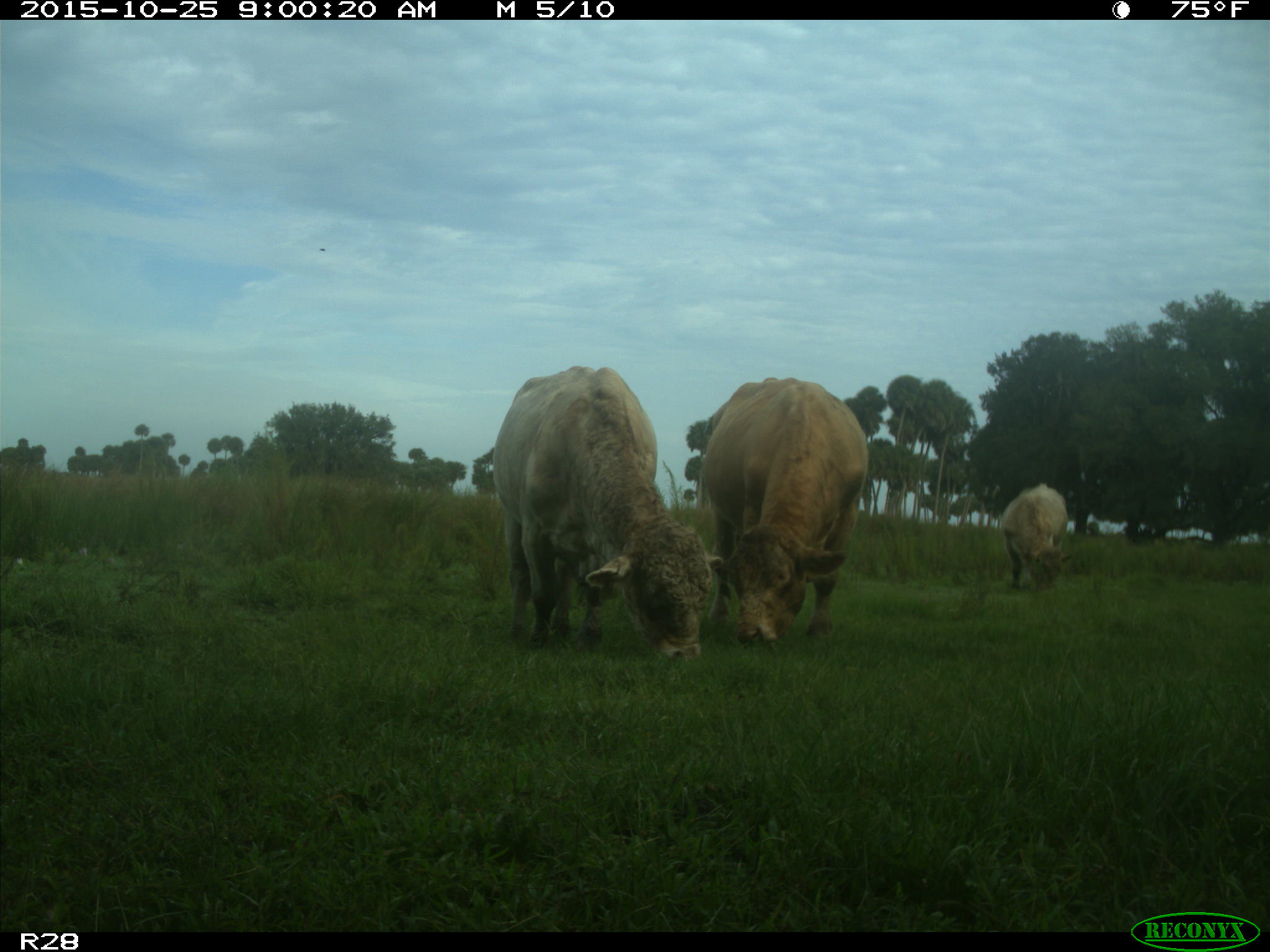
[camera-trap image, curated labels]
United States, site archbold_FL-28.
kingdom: Animalia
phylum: Chordata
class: Mammalia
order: Artiodactyla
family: Bovidae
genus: Bos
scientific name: Bos taurus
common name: domestic cow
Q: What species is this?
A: Bos taurus (domestic cow).